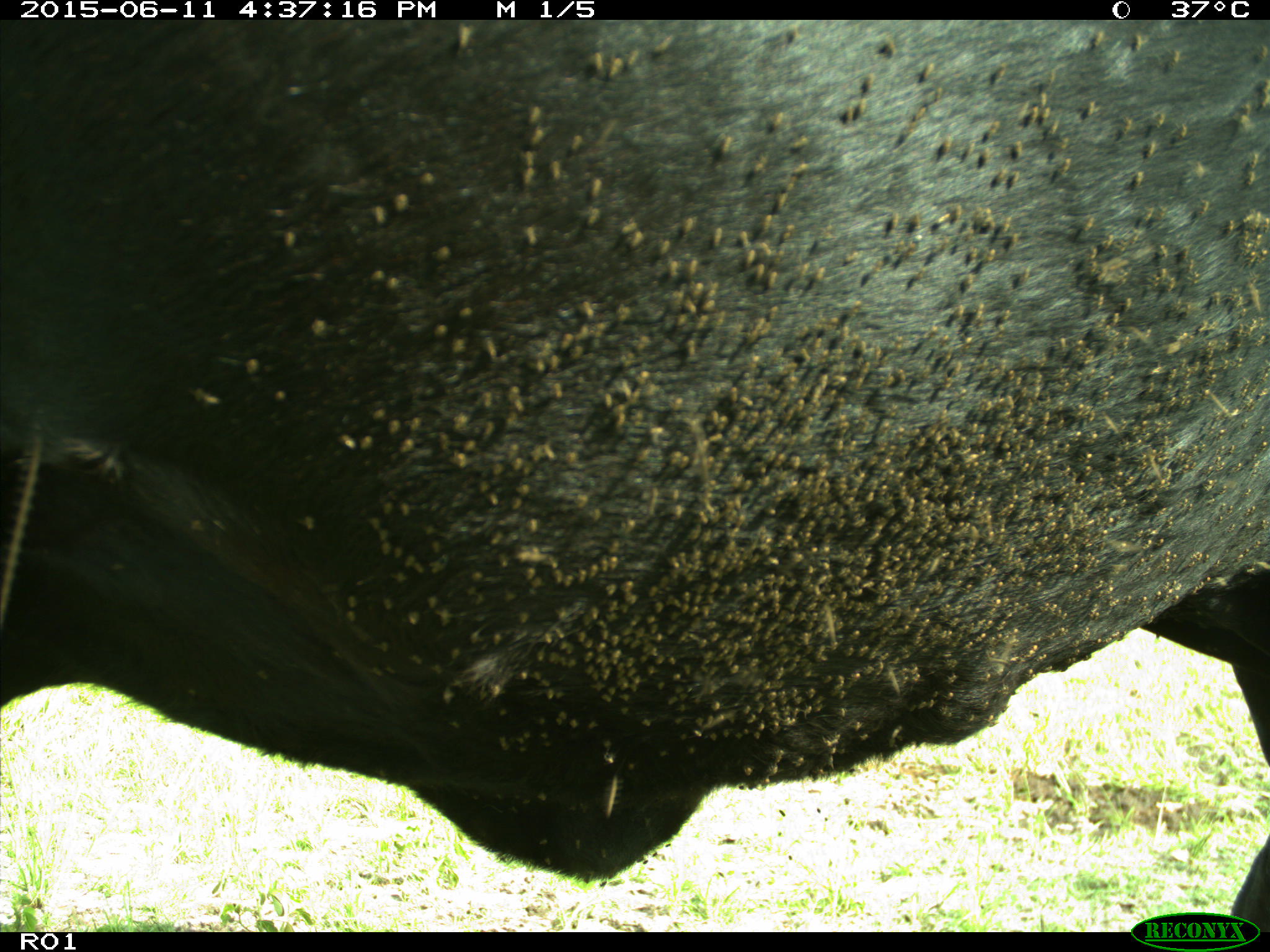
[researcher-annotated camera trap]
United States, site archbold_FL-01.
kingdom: Animalia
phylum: Chordata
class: Mammalia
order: Artiodactyla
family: Bovidae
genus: Bos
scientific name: Bos taurus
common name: domestic cow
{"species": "Bos taurus (domestic cow)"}